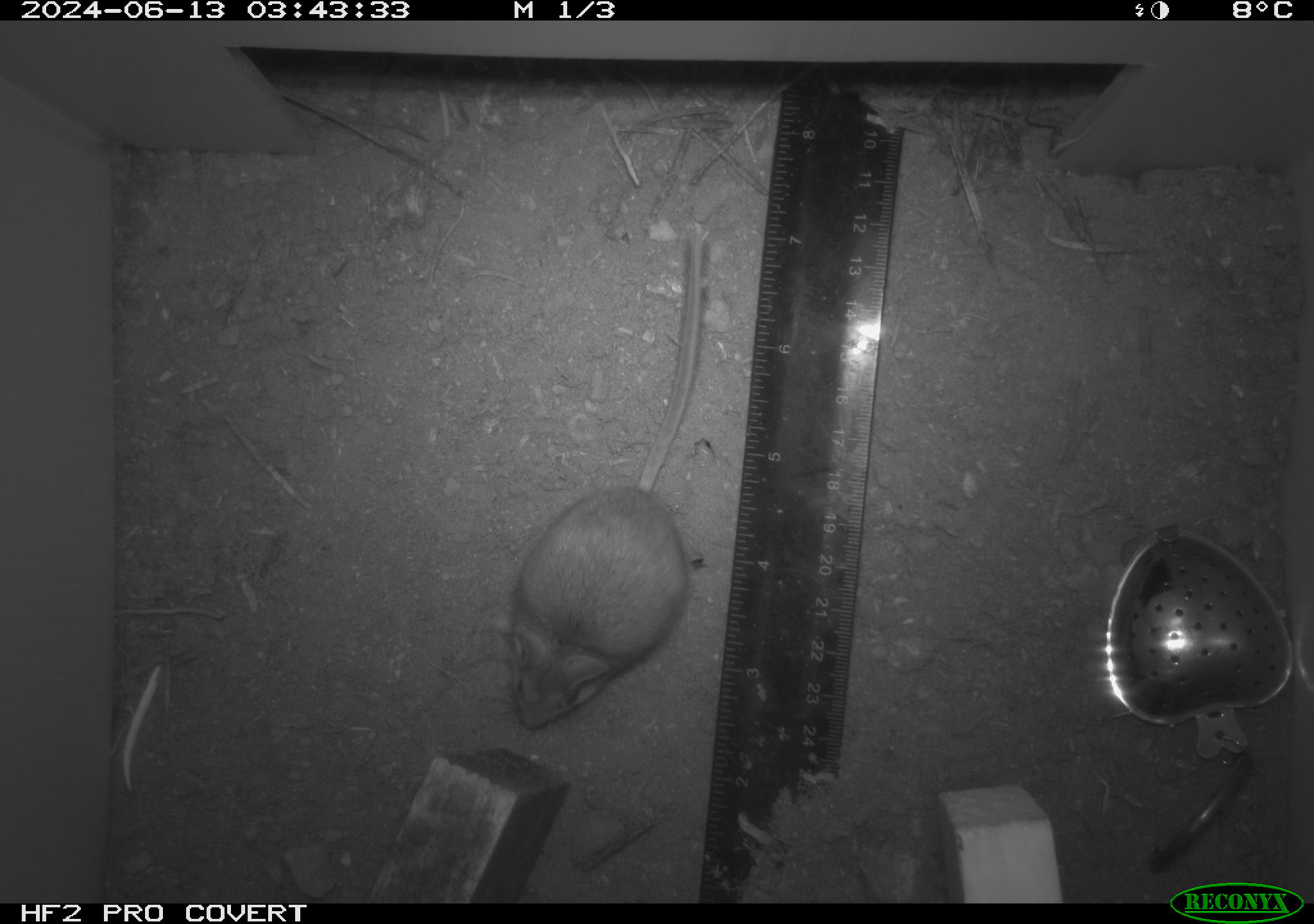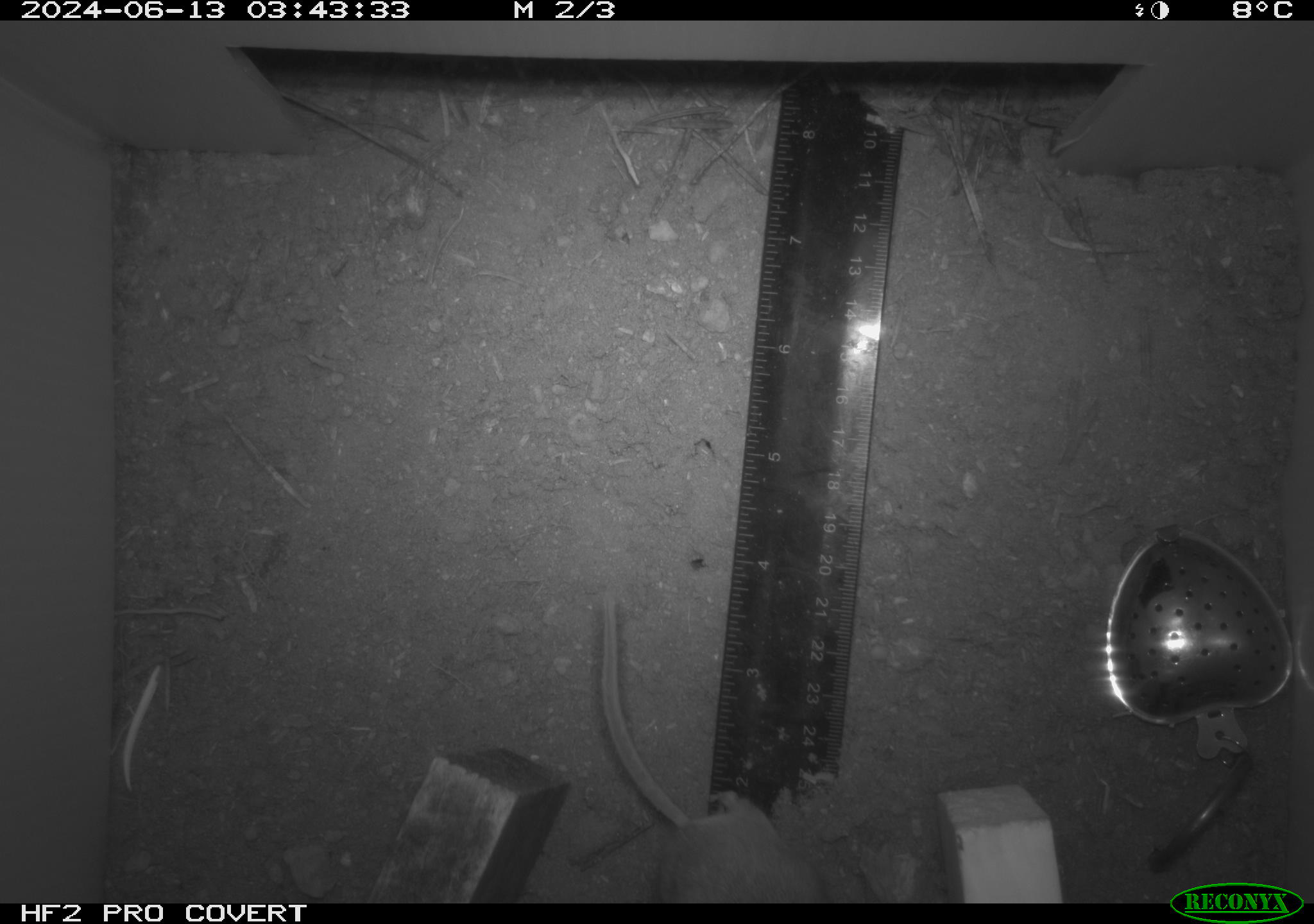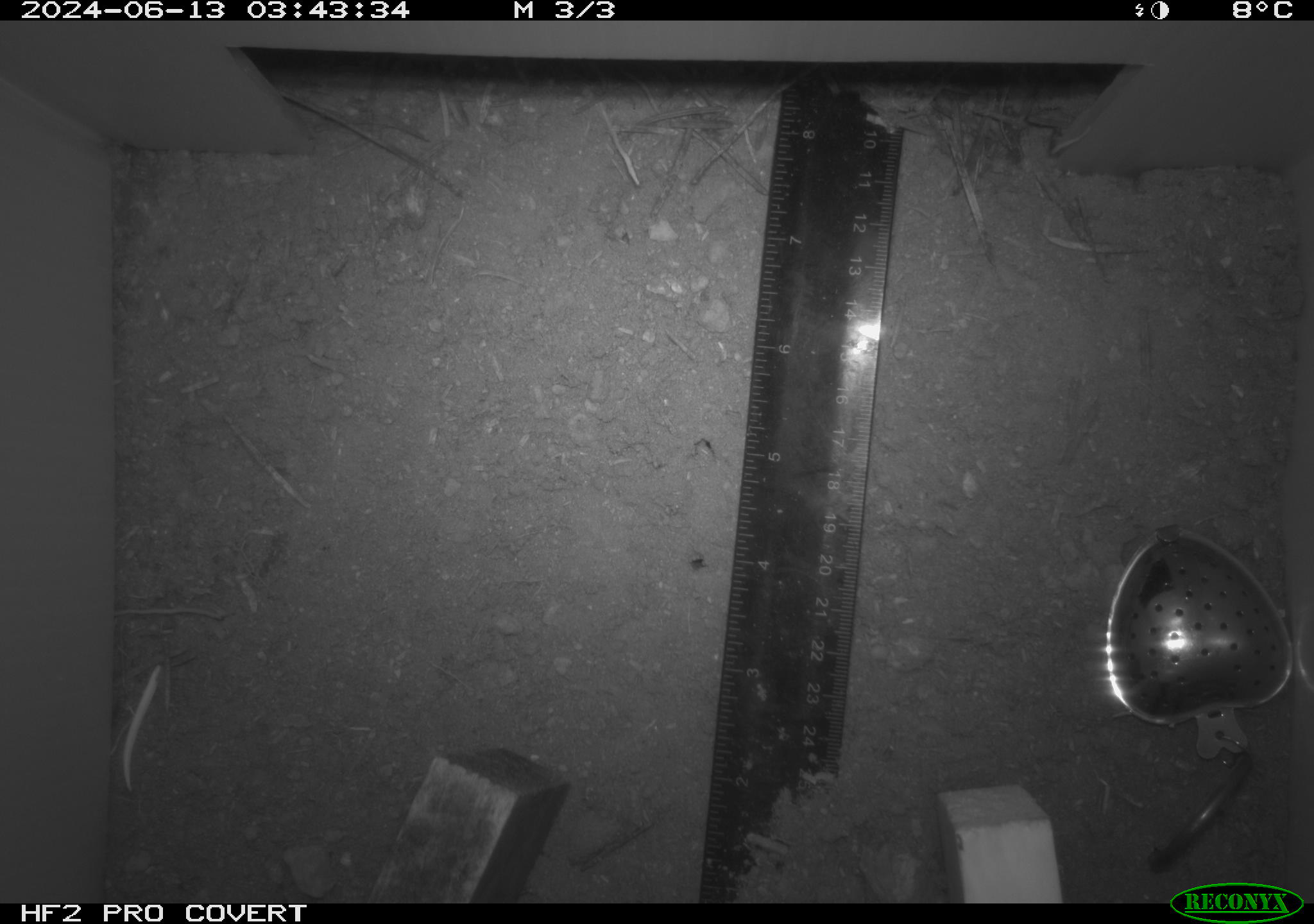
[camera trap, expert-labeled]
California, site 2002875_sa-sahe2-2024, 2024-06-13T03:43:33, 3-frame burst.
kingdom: Animalia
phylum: Chordata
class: Mammalia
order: Rodentia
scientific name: Rodentia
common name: rodent